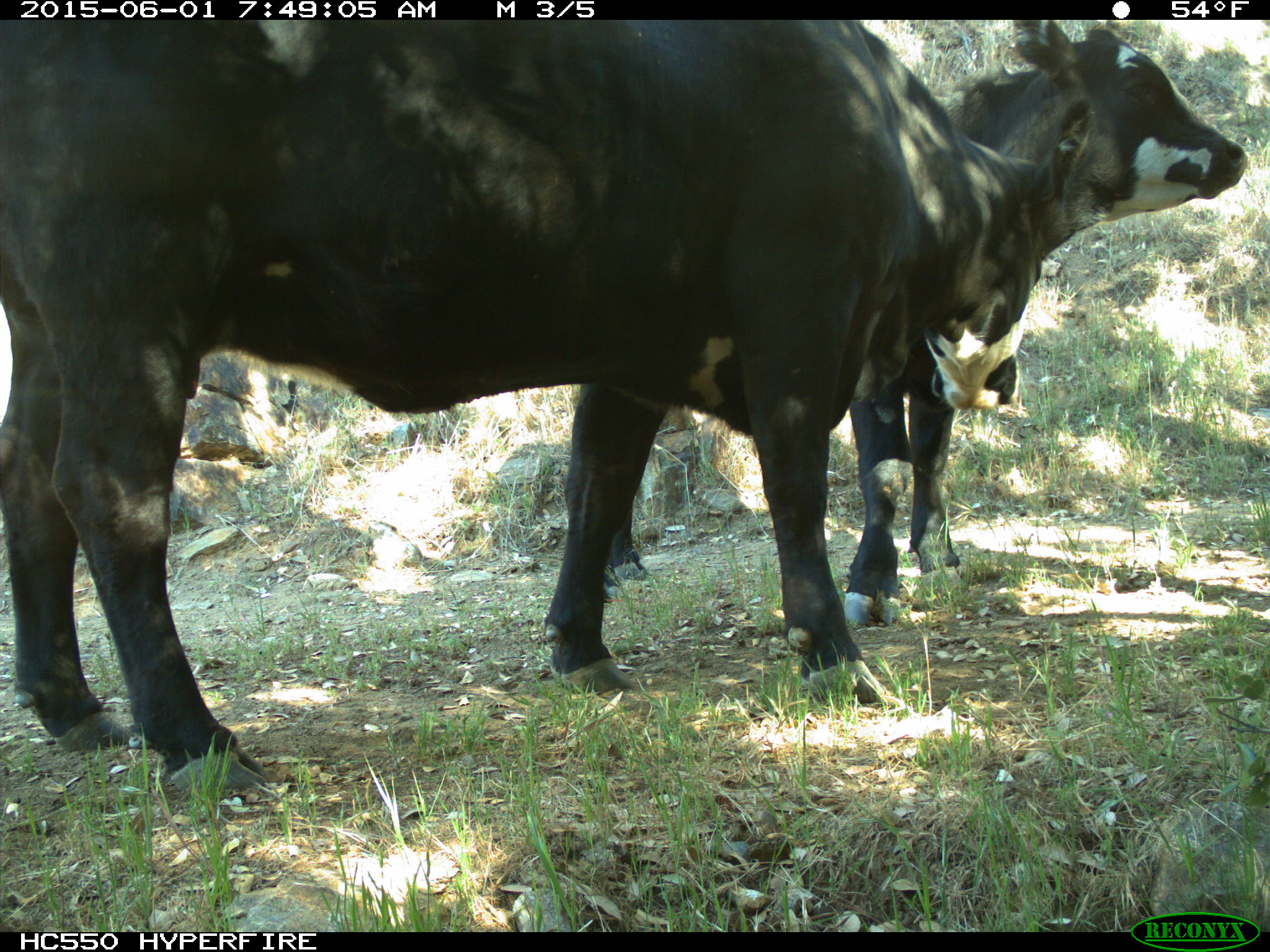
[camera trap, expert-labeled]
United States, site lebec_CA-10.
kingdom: Animalia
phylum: Chordata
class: Mammalia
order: Artiodactyla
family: Bovidae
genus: Bos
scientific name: Bos taurus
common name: domestic cow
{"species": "Bos taurus (domestic cow)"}